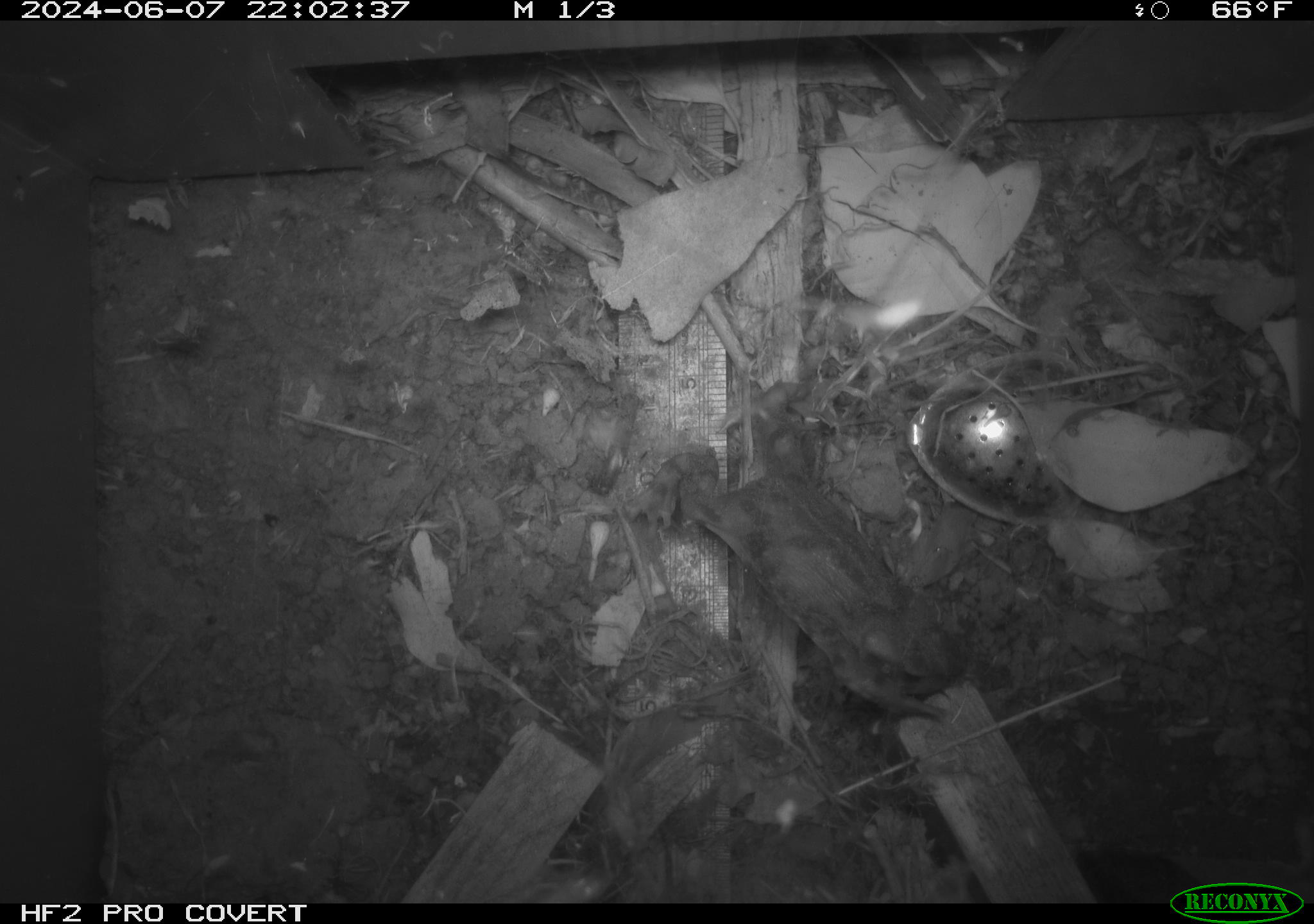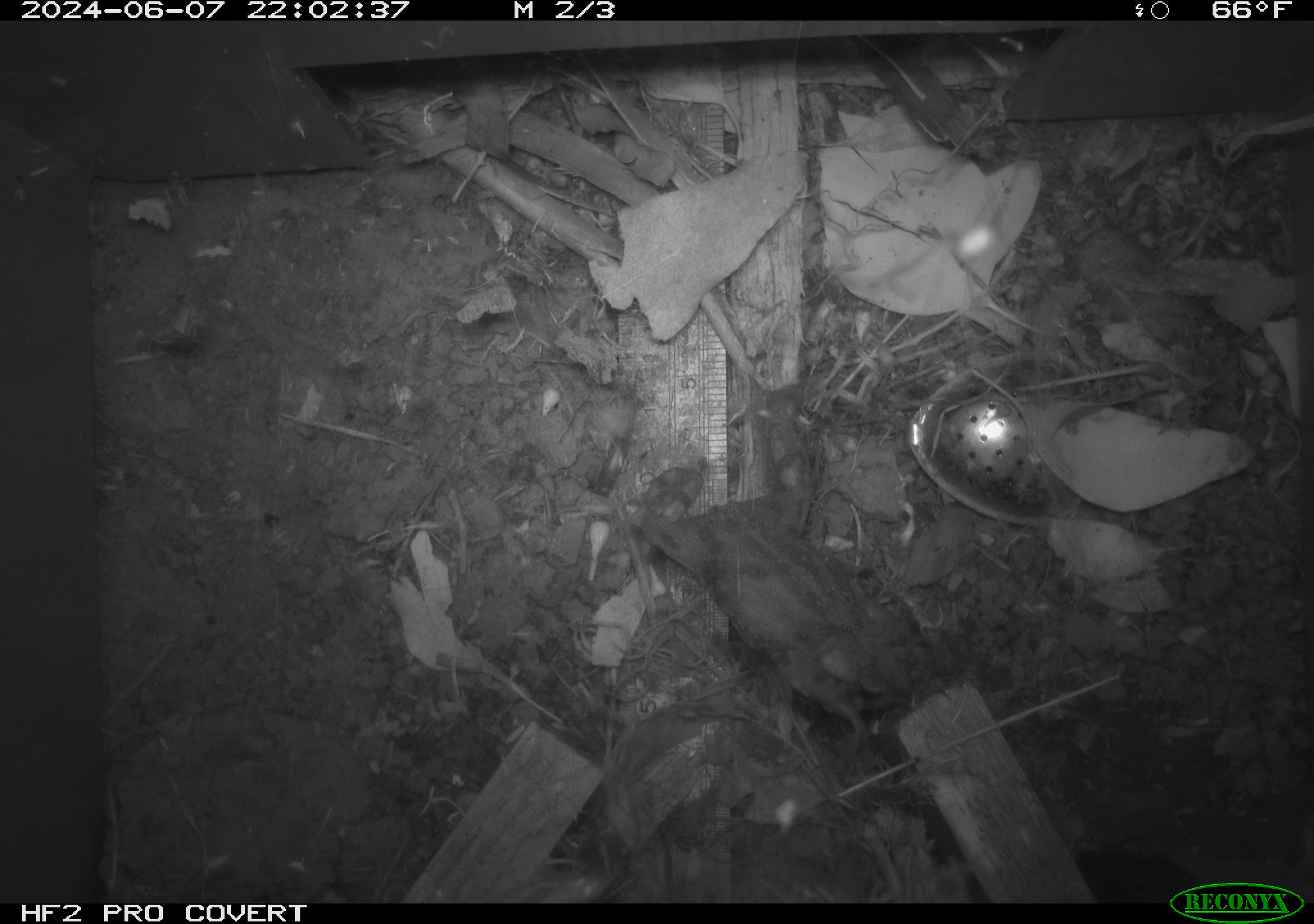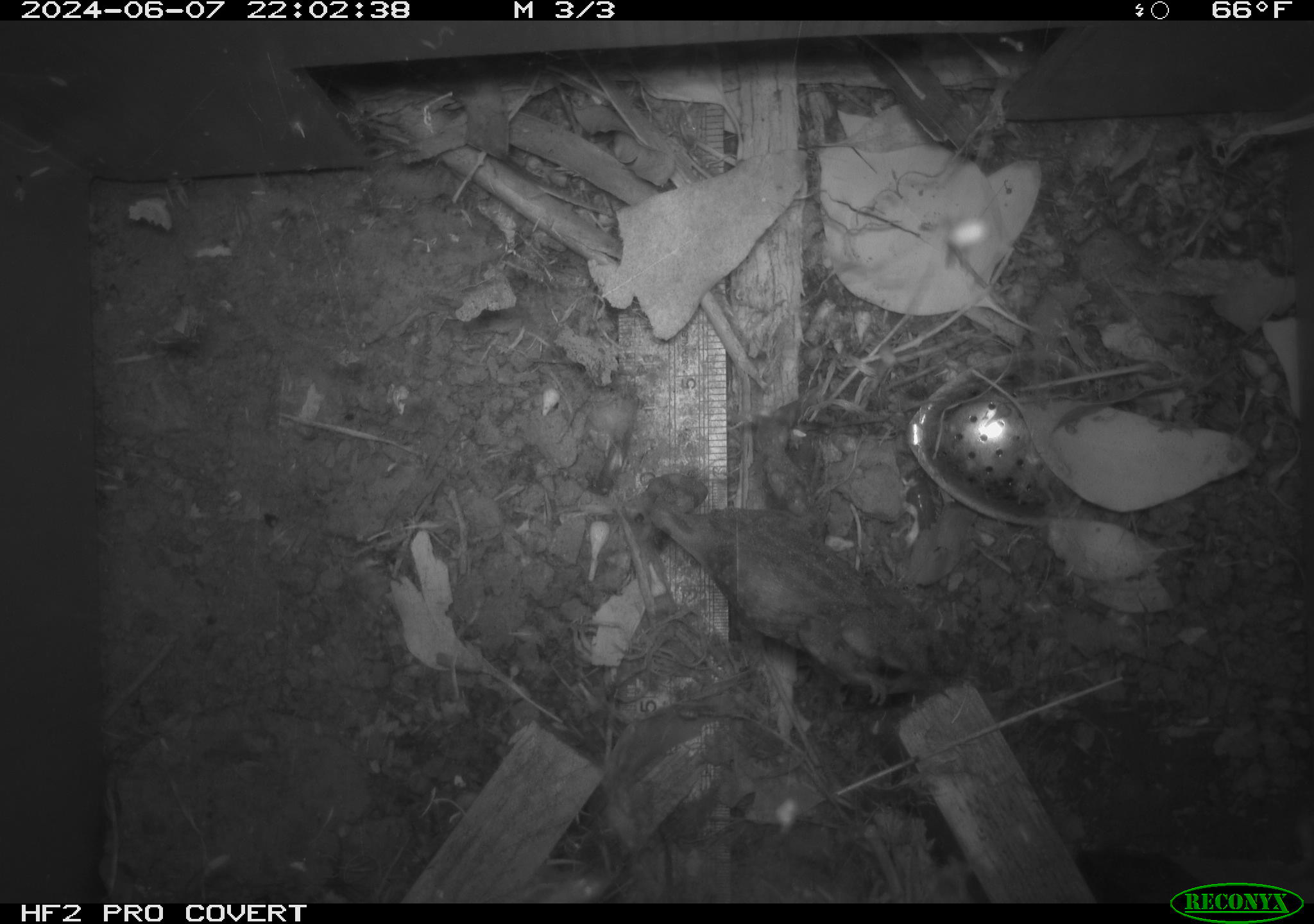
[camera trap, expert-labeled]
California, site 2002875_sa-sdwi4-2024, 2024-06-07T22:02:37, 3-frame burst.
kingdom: Animalia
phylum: Chordata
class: Amphibia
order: Anura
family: Bufonidae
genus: Anaxyrus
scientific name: Anaxyrus boreas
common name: western toad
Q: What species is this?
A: Western toad (Anaxyrus boreas).